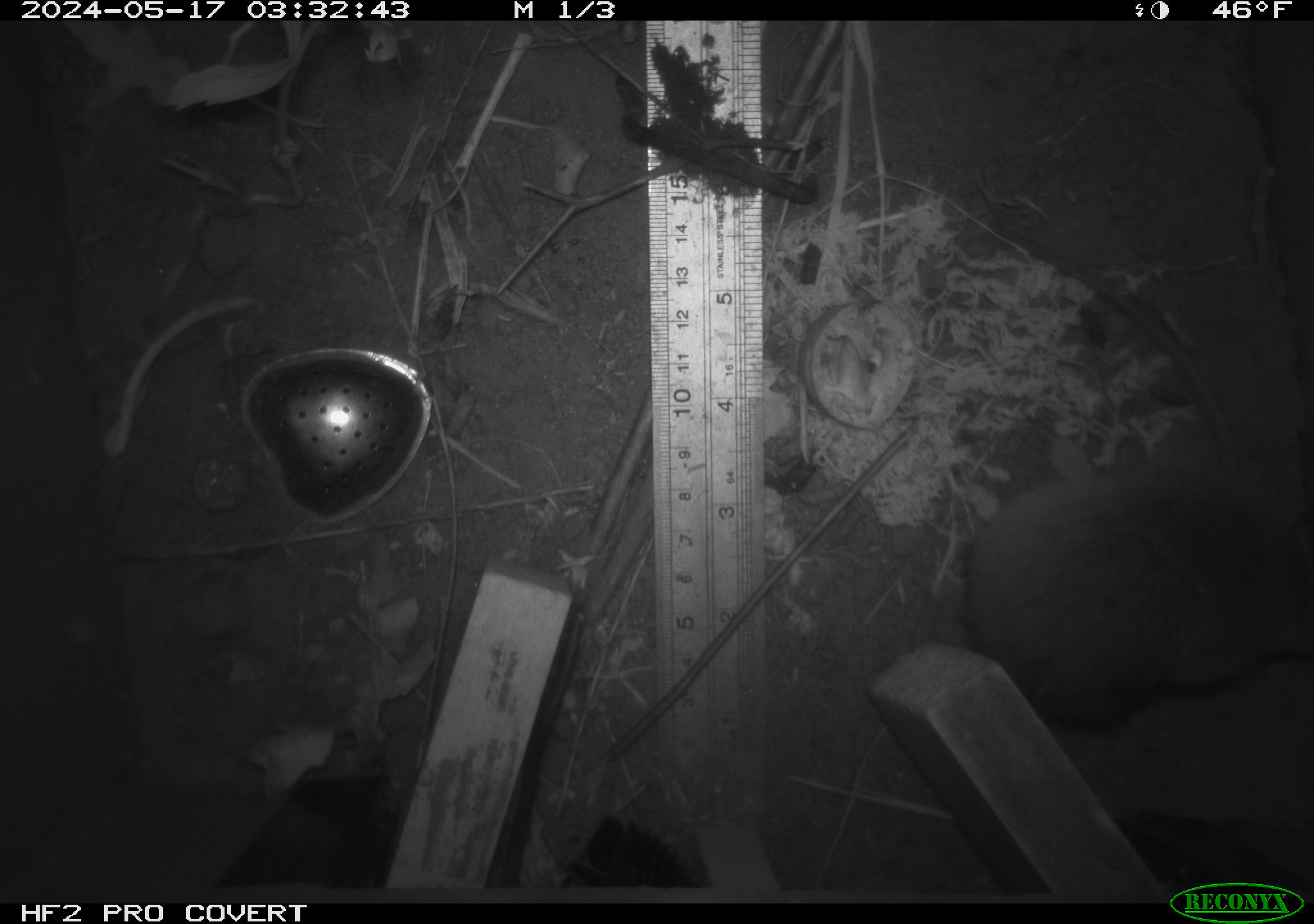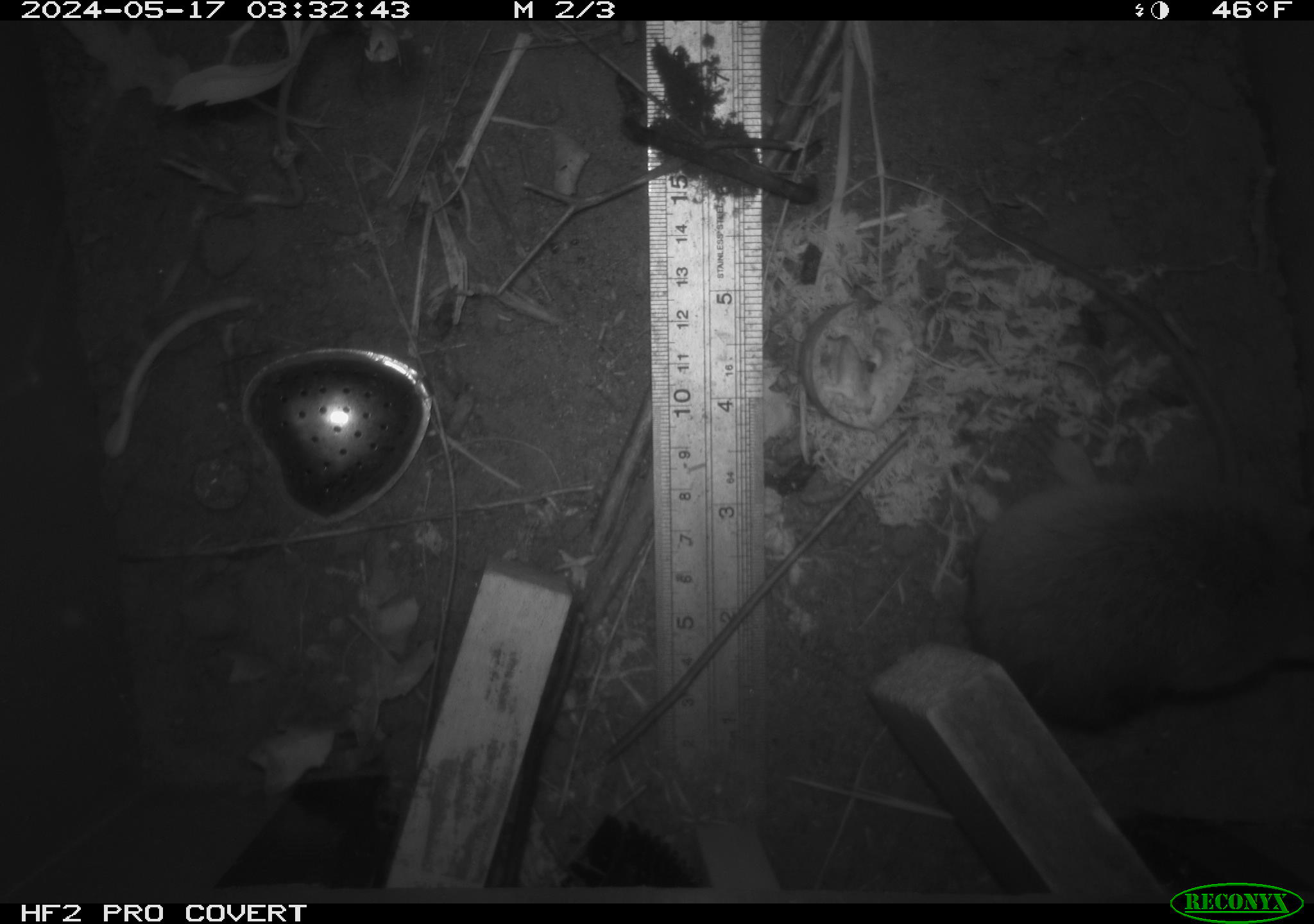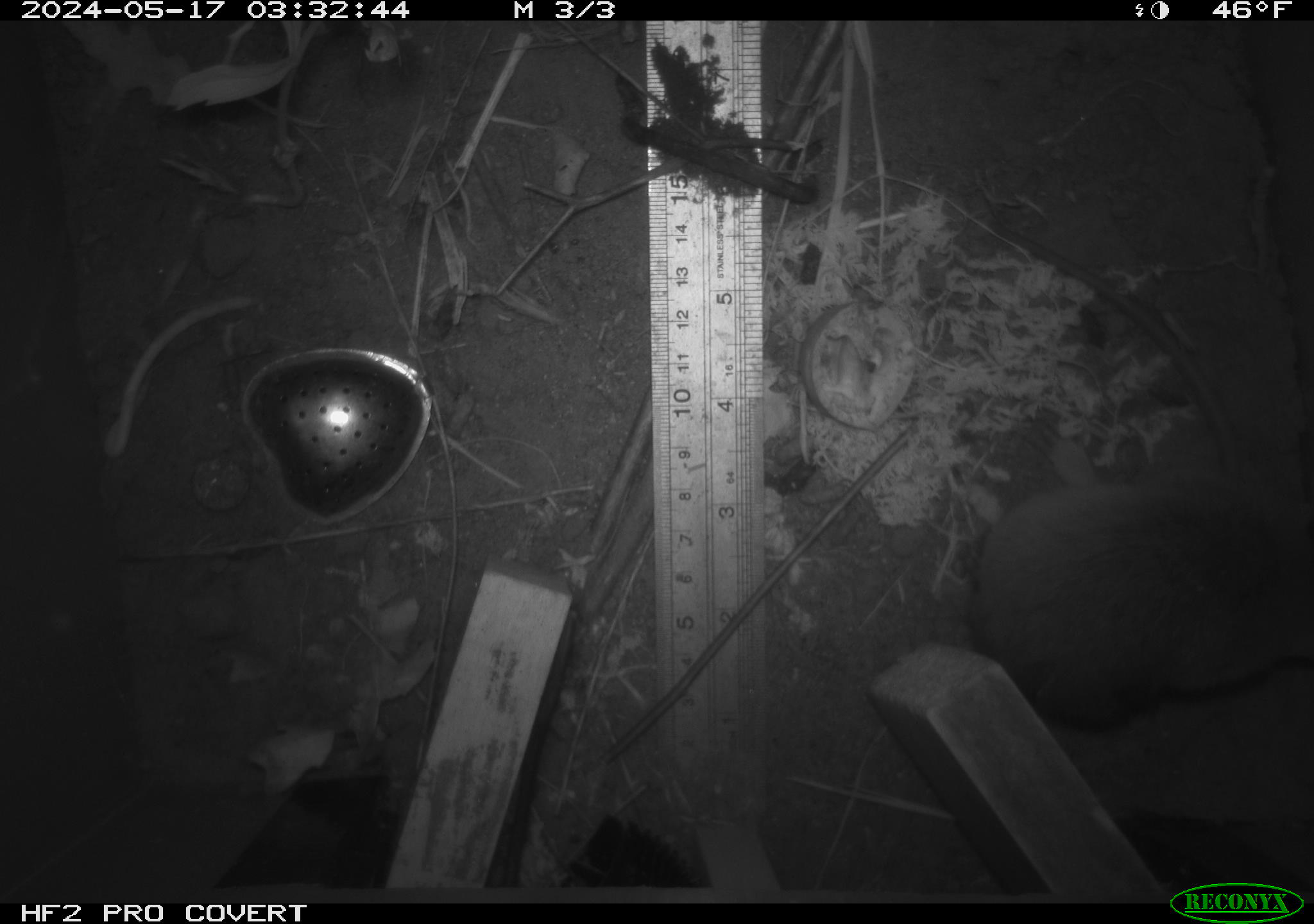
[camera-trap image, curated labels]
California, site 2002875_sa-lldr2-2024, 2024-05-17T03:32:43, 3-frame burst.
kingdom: Animalia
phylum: Chordata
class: Mammalia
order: Rodentia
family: Muridae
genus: Rattus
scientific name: Rattus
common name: rat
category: rattus species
Rattus species (rat) (Rattus).